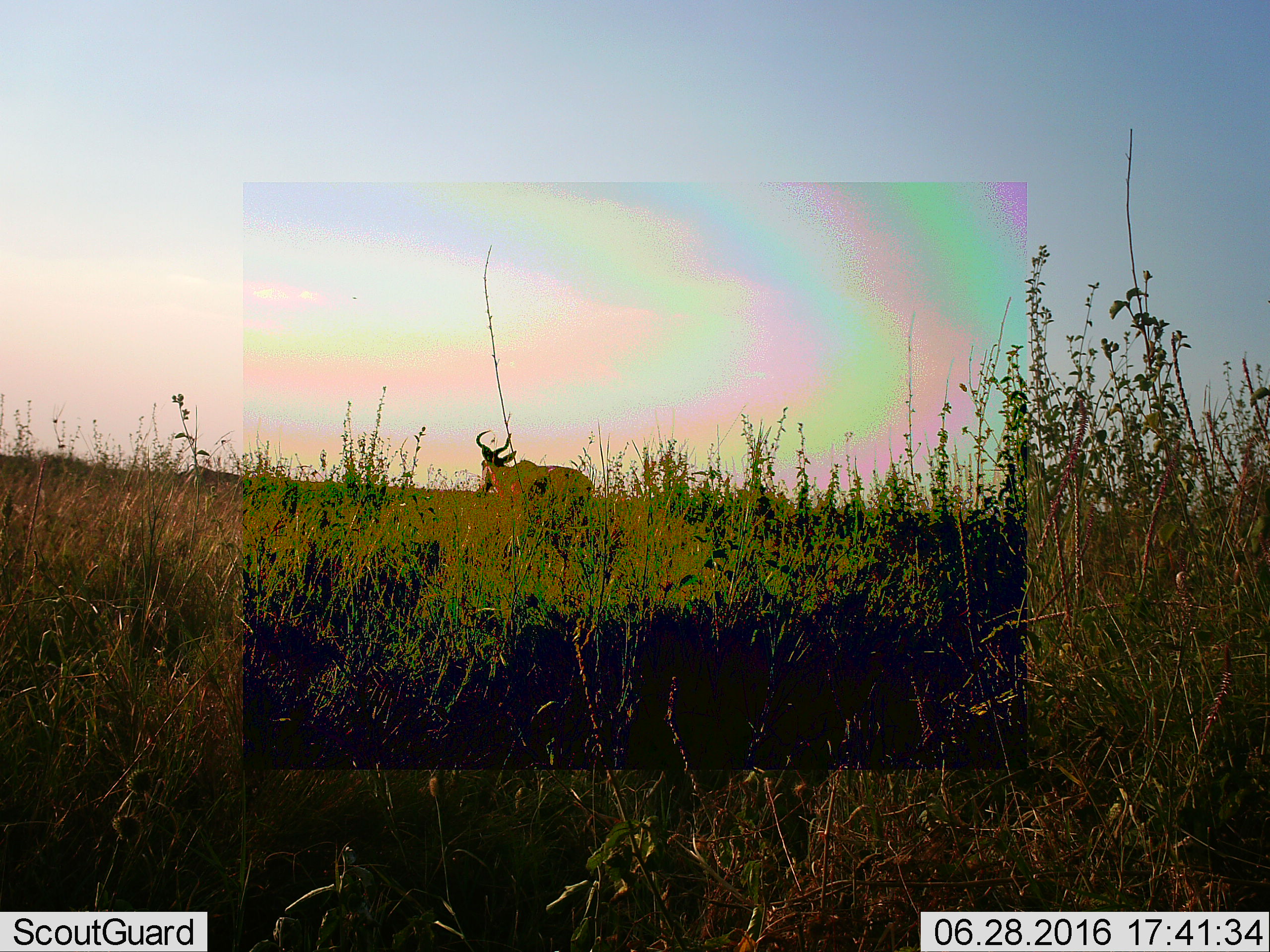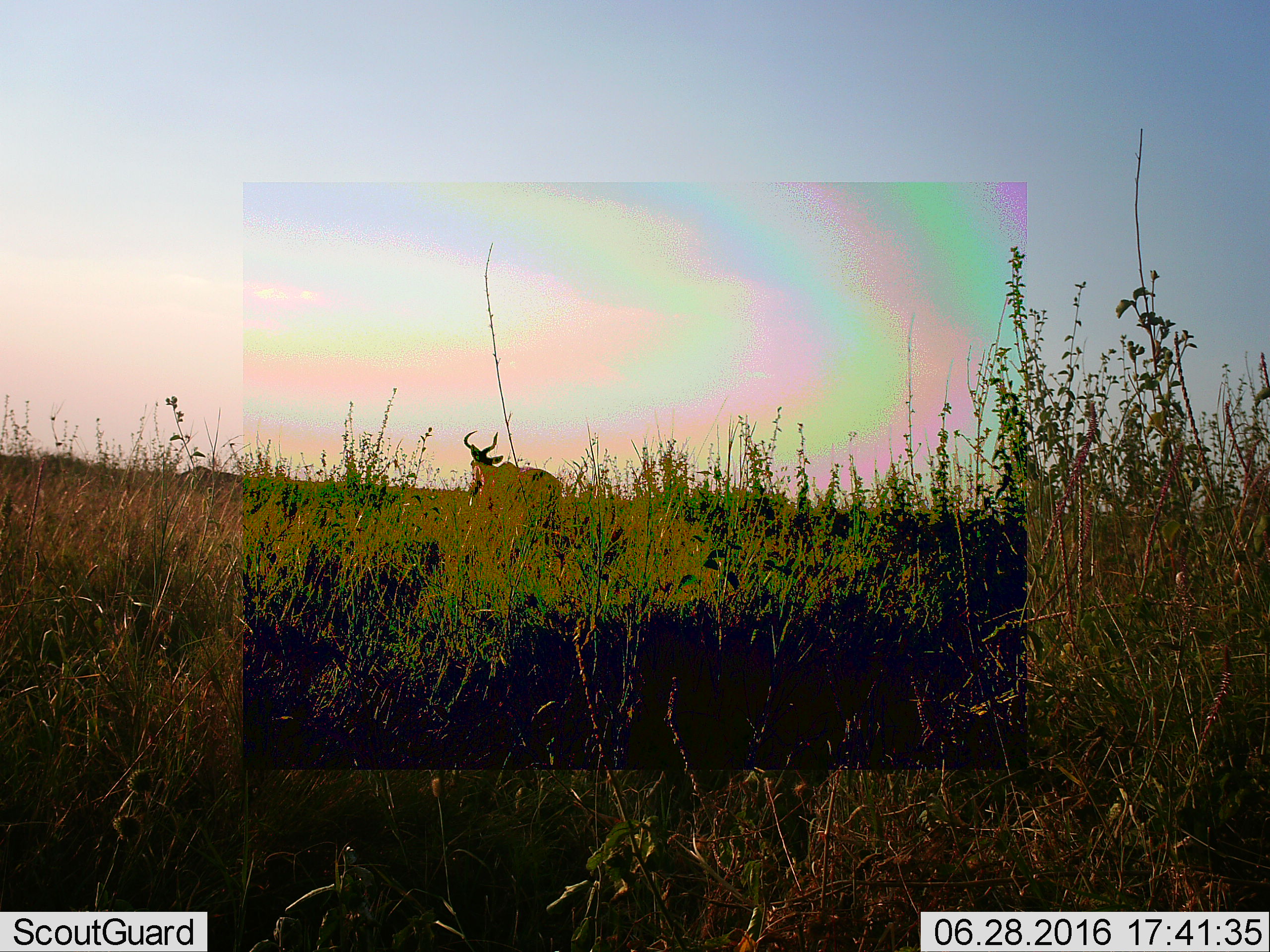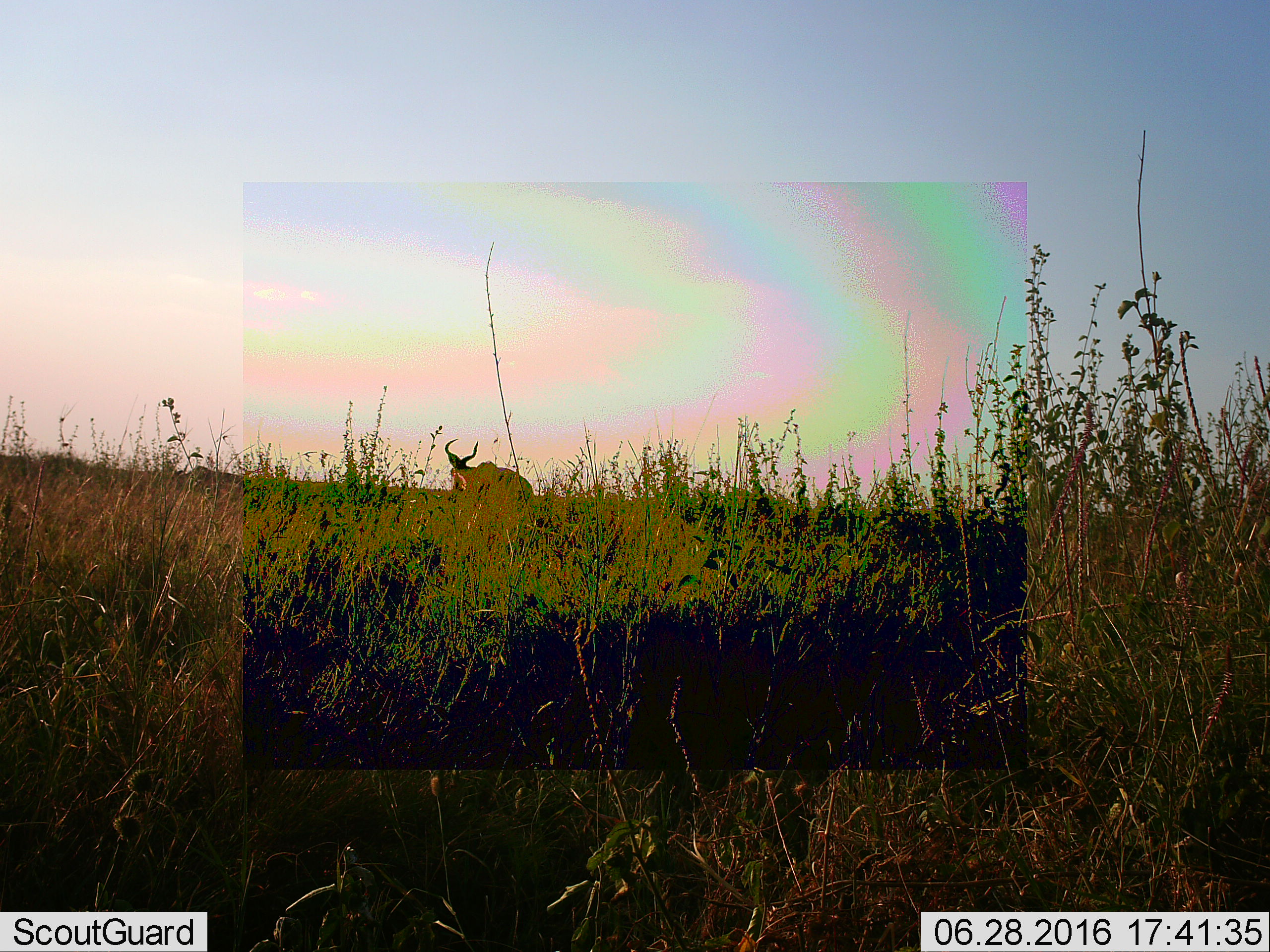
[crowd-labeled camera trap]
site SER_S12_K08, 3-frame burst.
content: unidentified animal